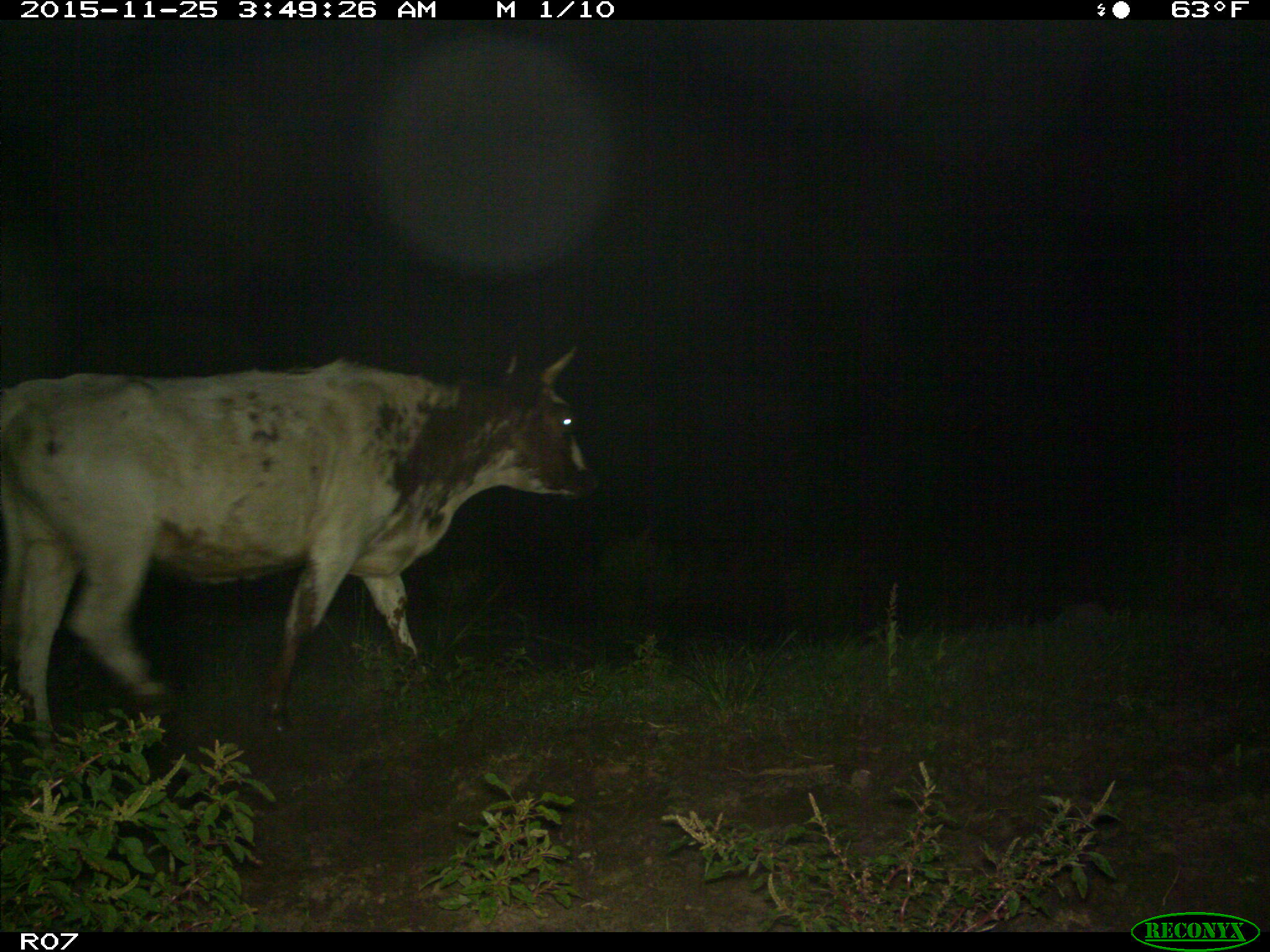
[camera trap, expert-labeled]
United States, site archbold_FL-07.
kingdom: Animalia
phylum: Chordata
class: Mammalia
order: Artiodactyla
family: Bovidae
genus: Bos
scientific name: Bos taurus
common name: domestic cow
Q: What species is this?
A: Bos taurus (domestic cow).